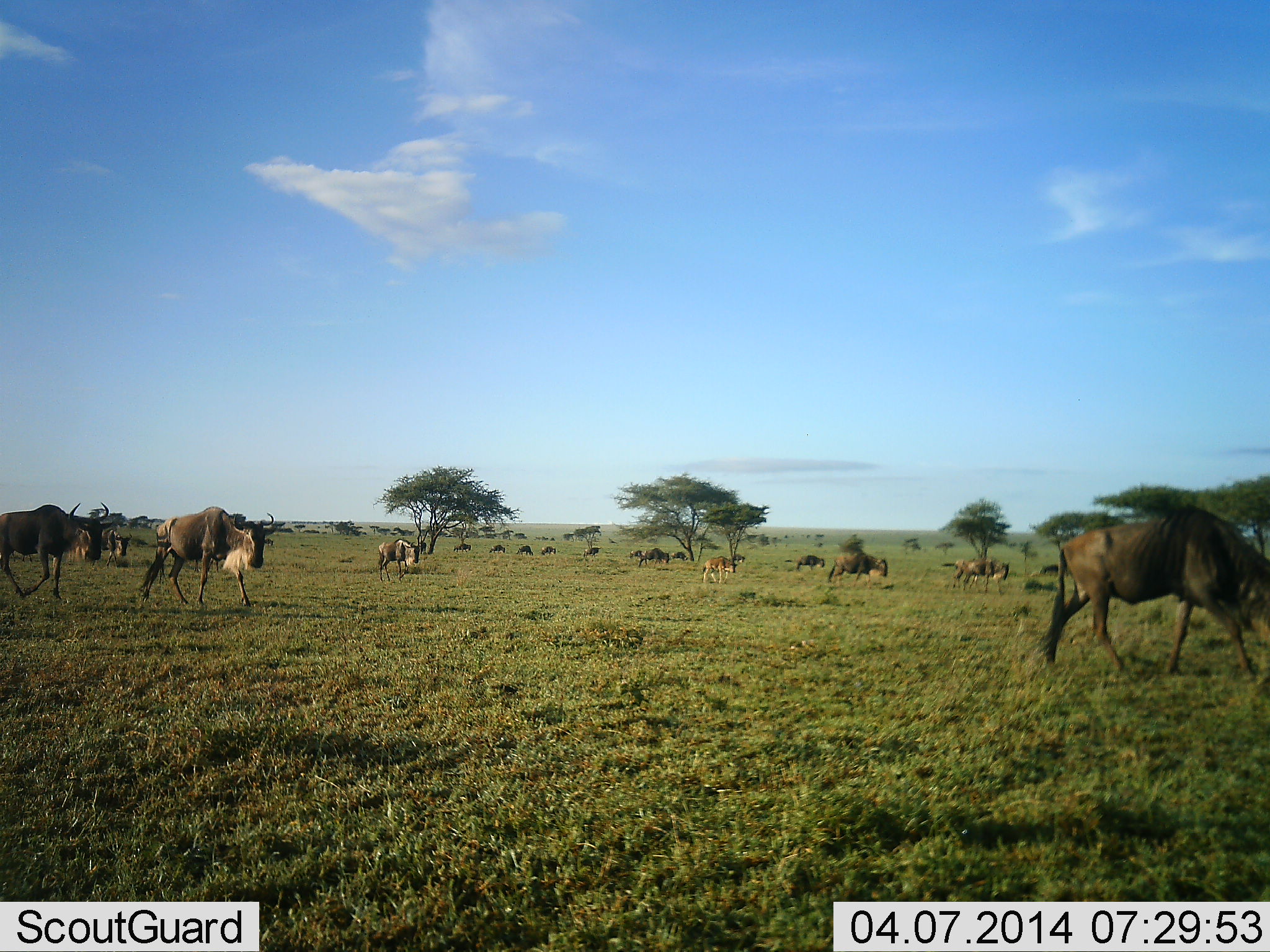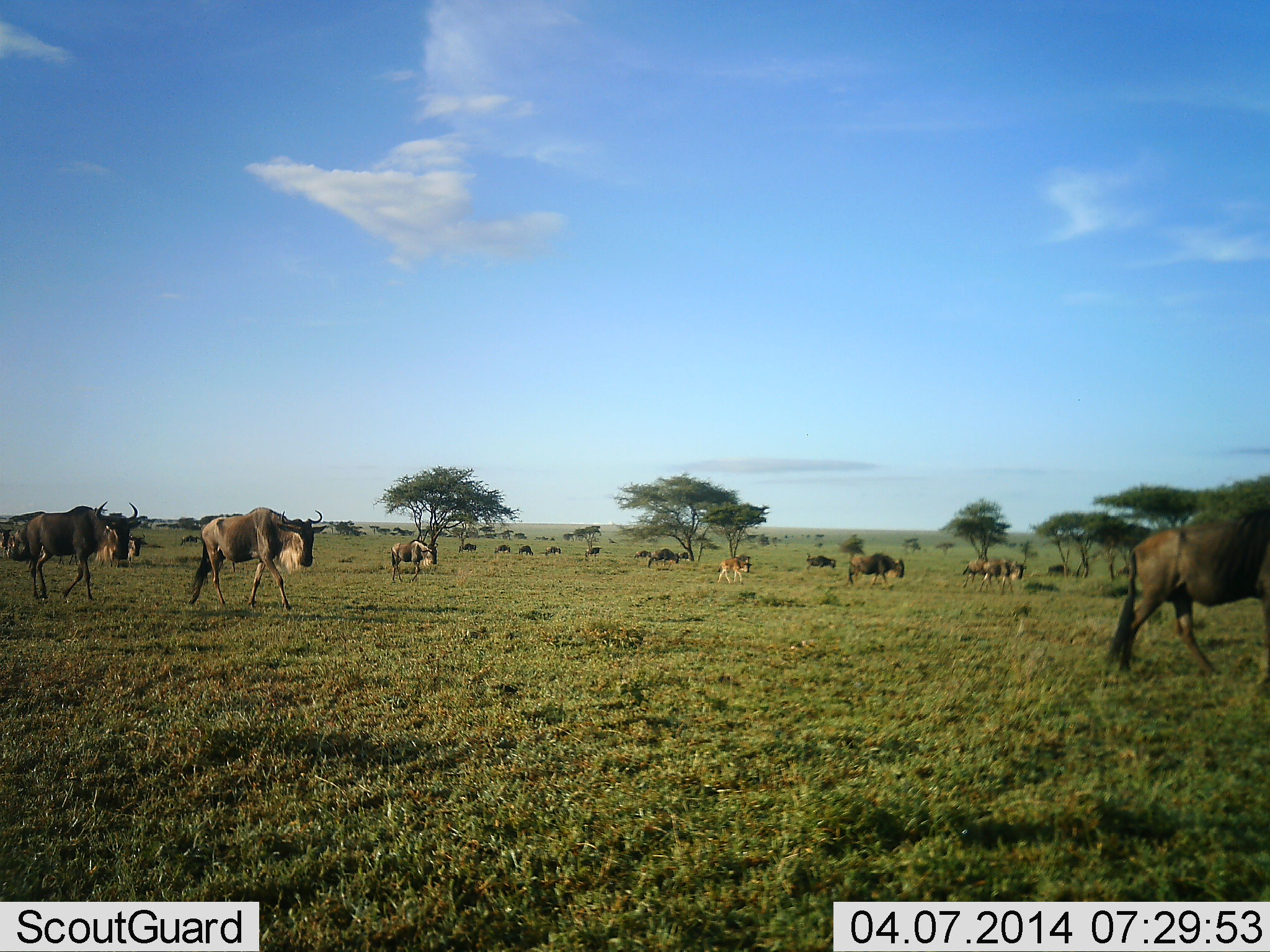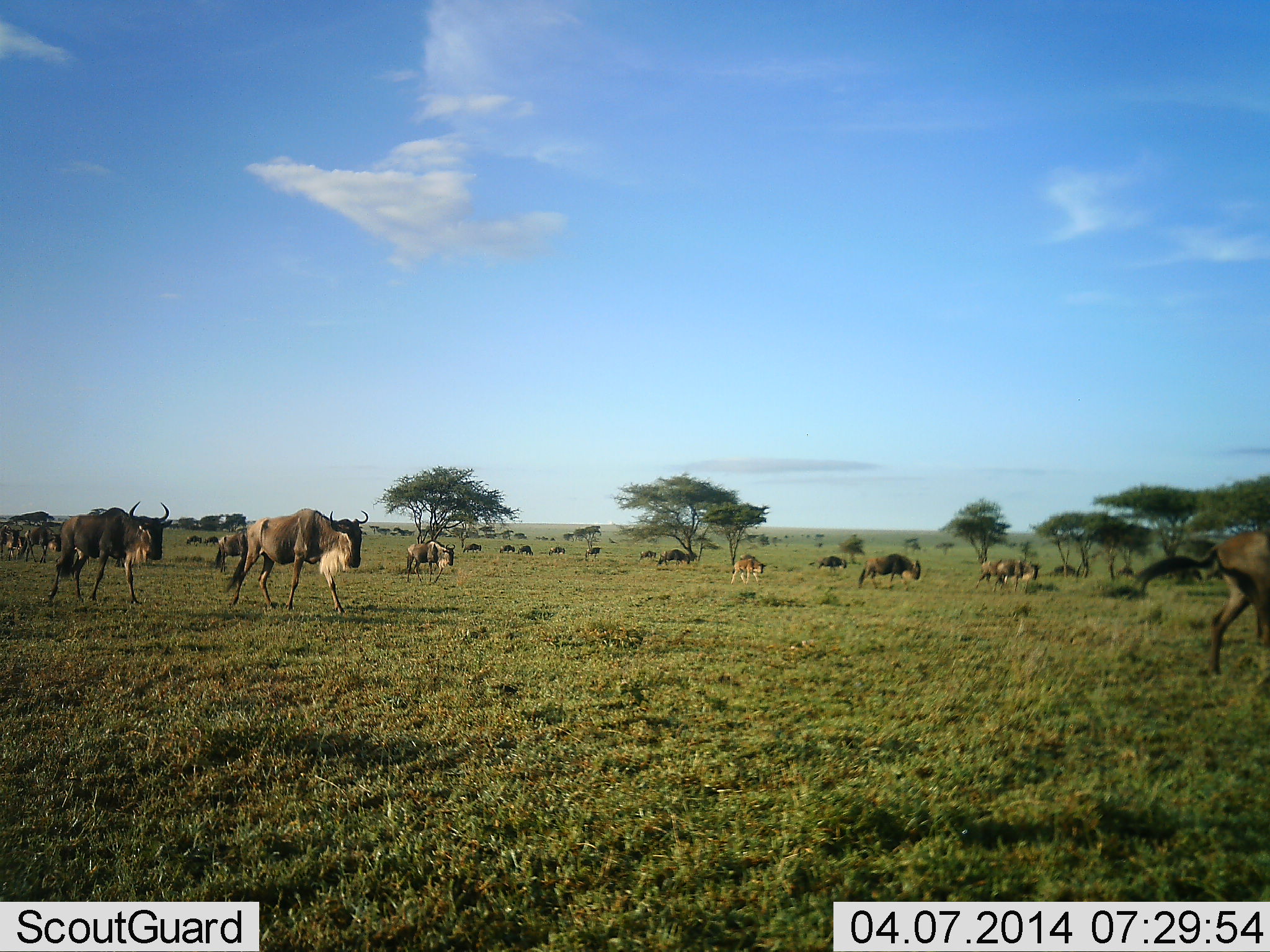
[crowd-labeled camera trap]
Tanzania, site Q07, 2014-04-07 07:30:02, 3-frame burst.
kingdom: Animalia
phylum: Chordata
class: Mammalia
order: Artiodactyla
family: Bovidae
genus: Connochaetes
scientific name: Connochaetes taurinus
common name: blue wildebeest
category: wildebeest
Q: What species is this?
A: Wildebeest (blue wildebeest) (Connochaetes taurinus).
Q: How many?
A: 11-50.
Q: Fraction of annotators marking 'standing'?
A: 20%.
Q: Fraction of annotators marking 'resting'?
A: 0%.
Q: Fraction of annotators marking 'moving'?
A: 90%.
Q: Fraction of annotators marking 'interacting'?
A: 0%.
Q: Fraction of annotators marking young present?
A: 40%.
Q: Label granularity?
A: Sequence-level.